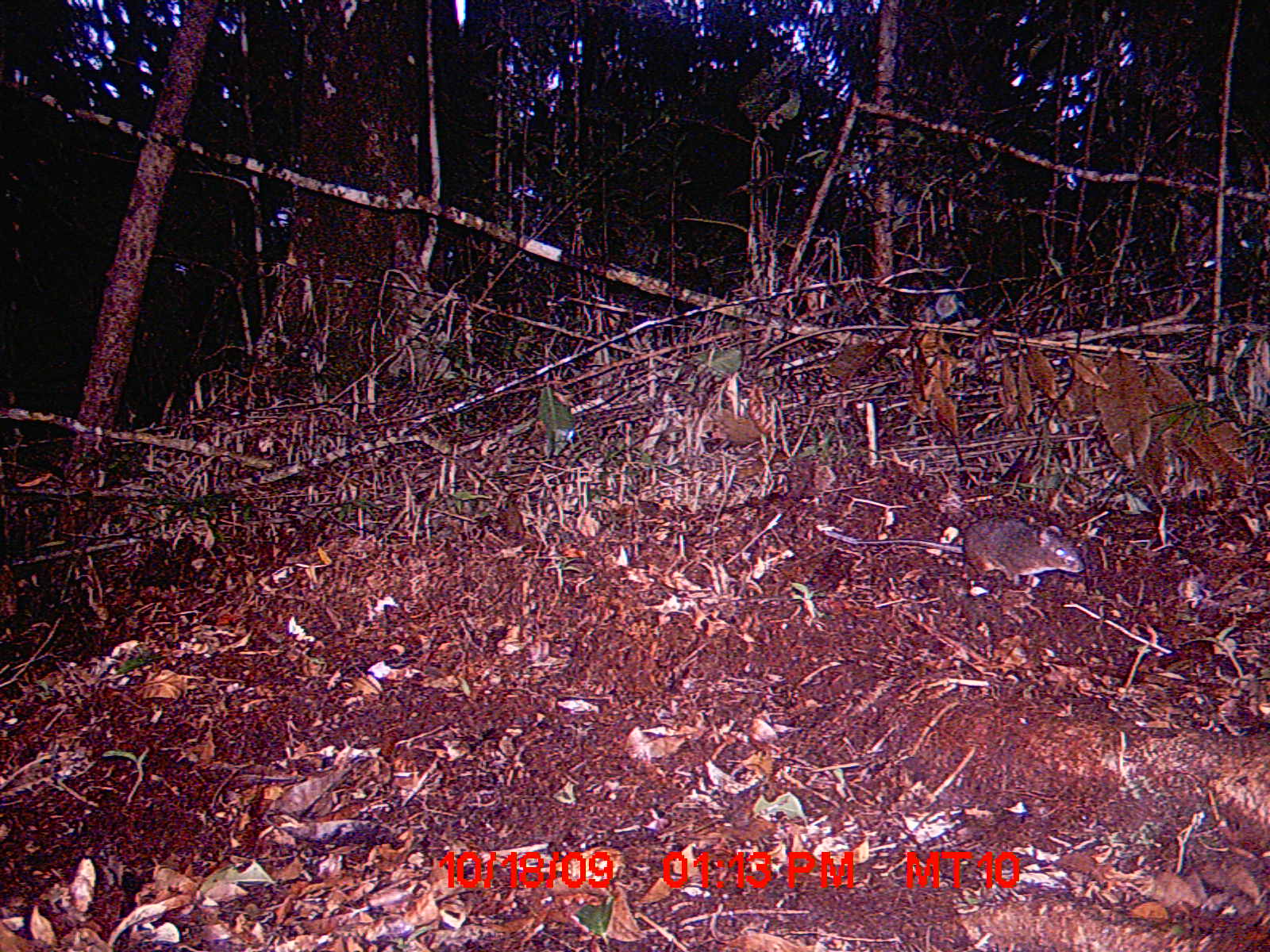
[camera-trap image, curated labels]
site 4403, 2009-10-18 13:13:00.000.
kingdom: Animalia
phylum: Chordata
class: Mammalia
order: Rodentia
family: Nesomyidae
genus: Nesomys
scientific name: Nesomys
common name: nesomys rodents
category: nesomys sp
Nesomys sp (nesomys rodents) (Nesomys), count 1.